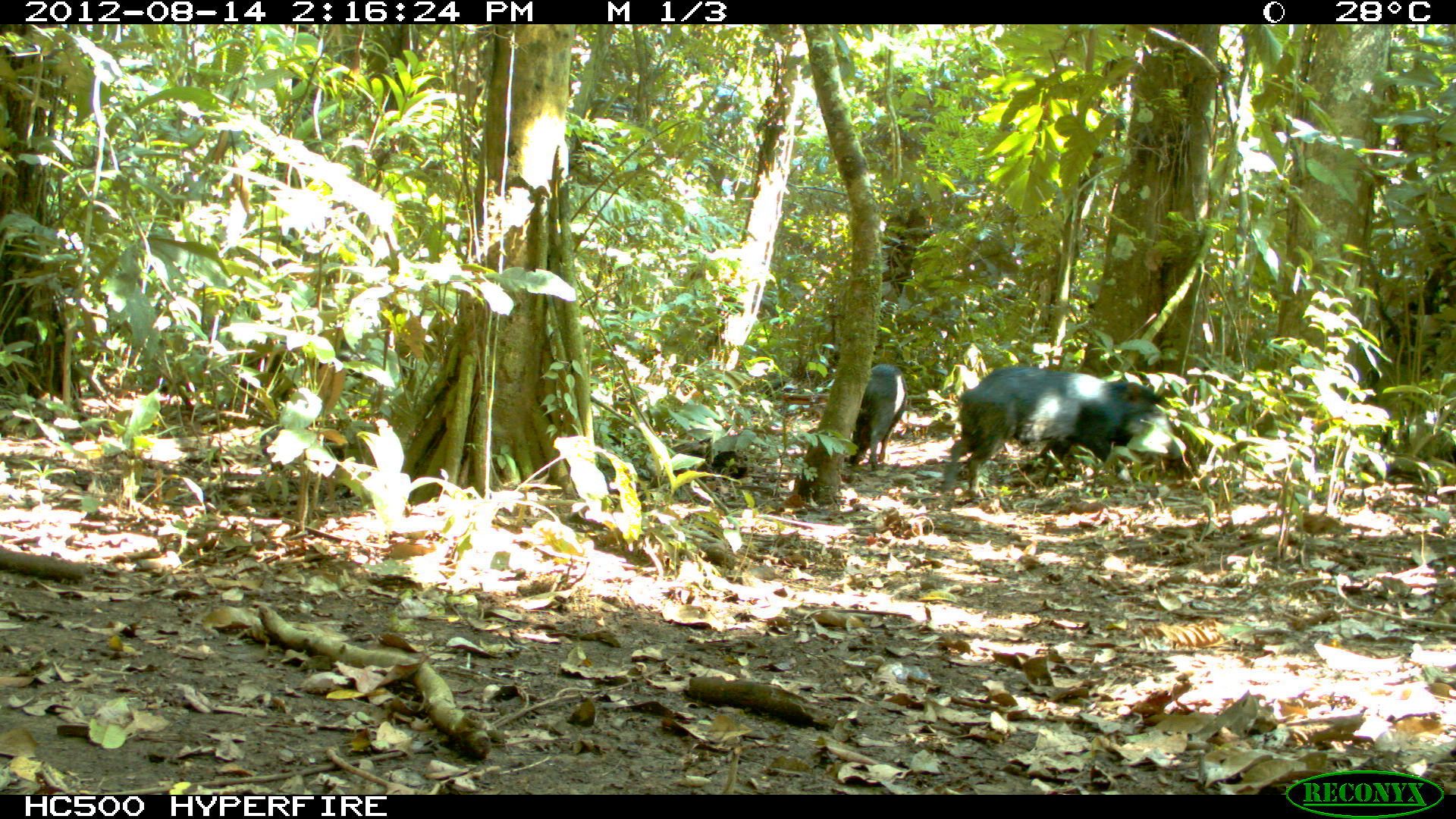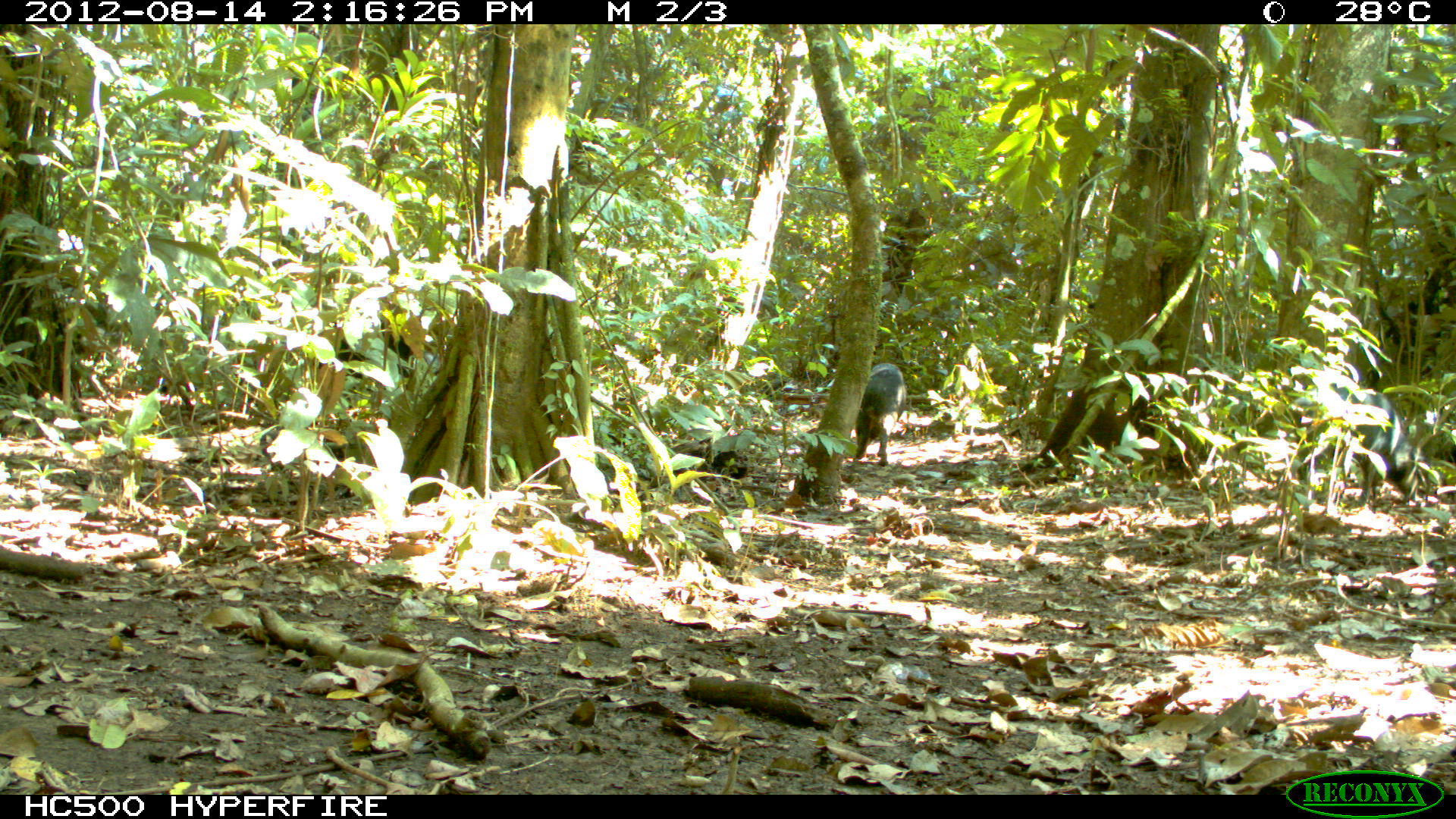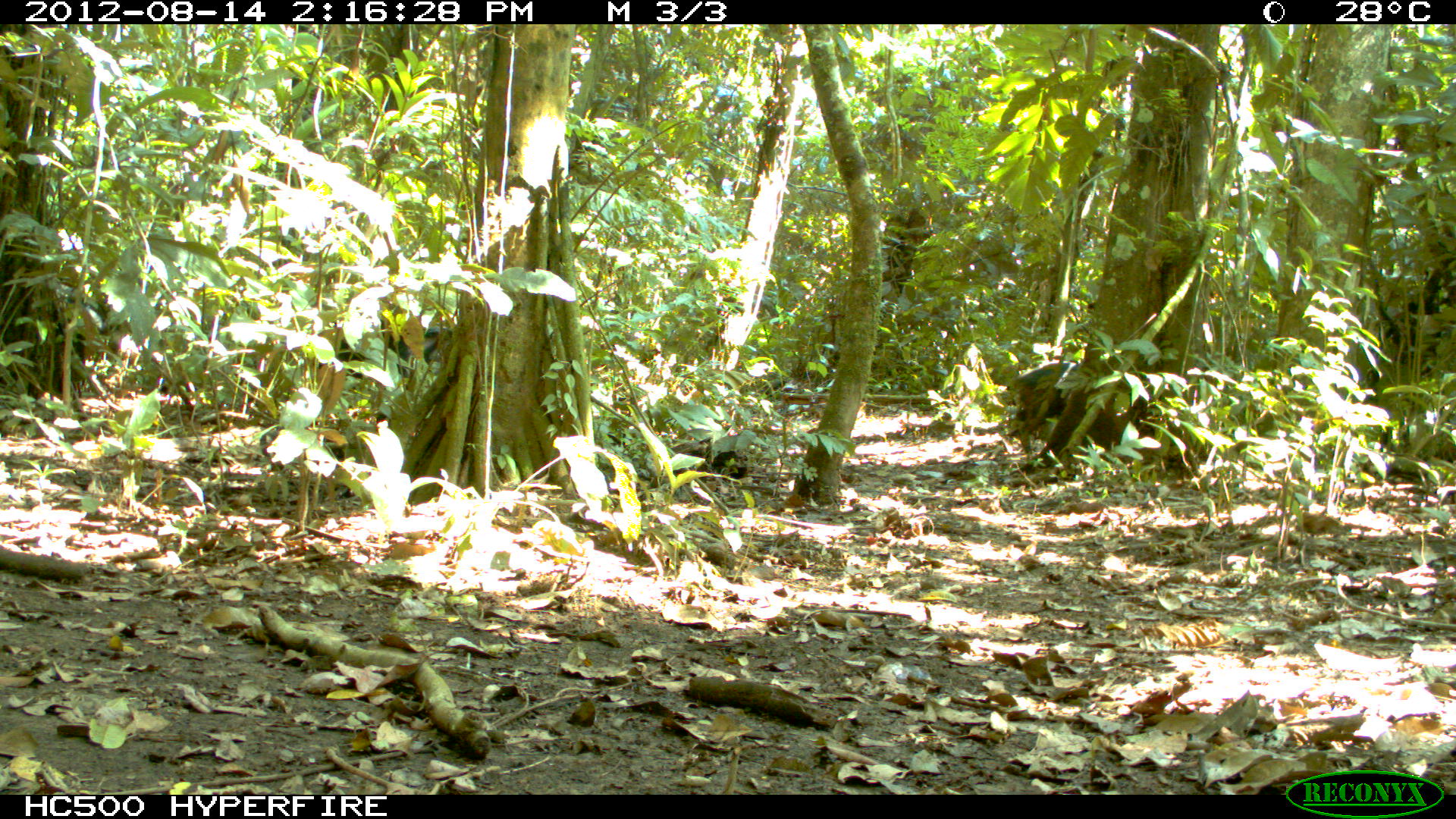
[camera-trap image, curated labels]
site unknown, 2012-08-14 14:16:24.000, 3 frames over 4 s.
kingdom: Animalia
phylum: Chordata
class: Mammalia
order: Artiodactyla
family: Tayassuidae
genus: Tayassu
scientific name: Tayassu pecari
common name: white-lipped peccary